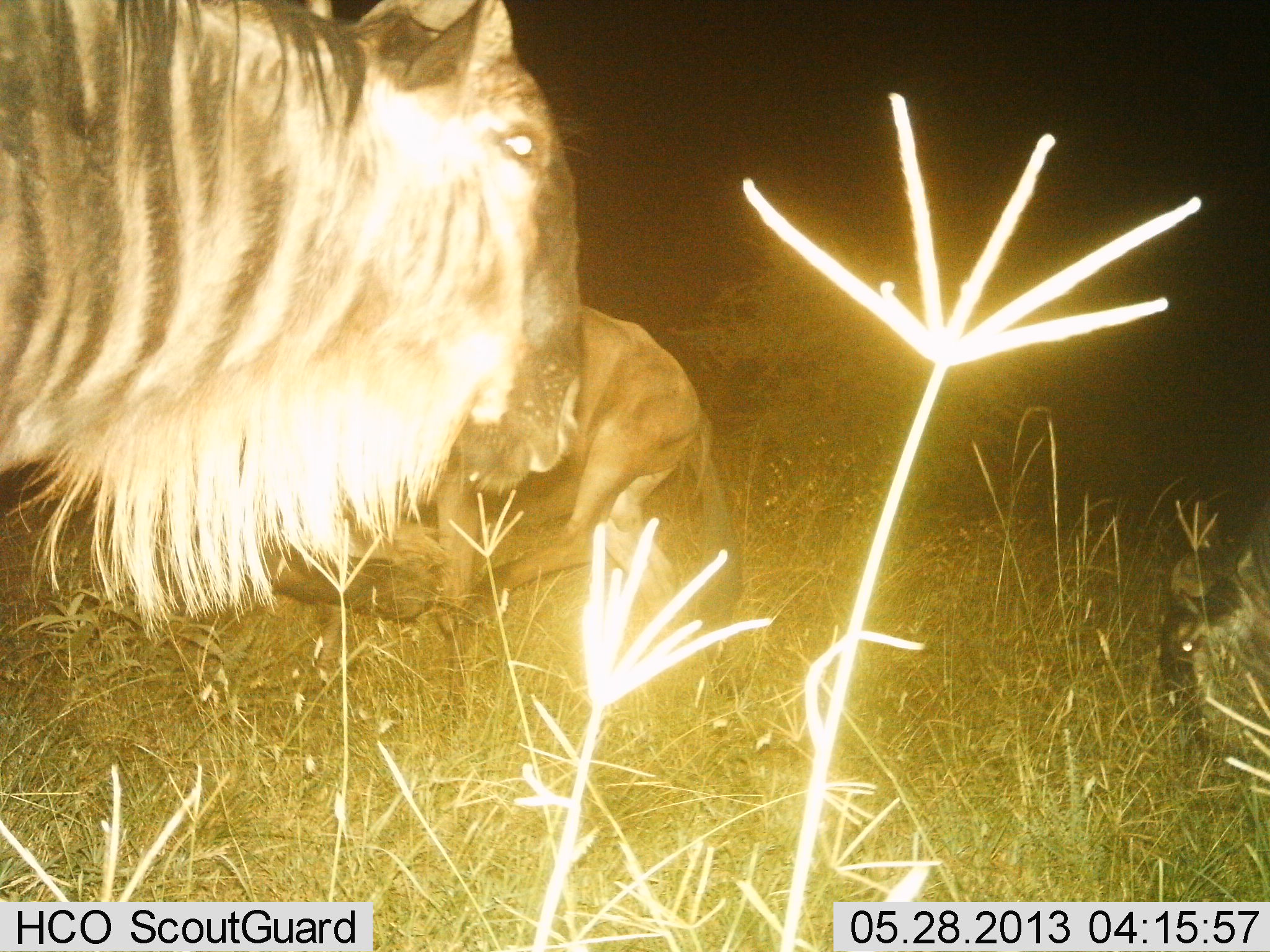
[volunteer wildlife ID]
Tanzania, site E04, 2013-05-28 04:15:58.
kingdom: Animalia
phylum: Chordata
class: Mammalia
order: Artiodactyla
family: Bovidae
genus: Connochaetes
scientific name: Connochaetes taurinus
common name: blue wildebeest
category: wildebeest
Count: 3.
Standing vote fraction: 81%.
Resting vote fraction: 11%.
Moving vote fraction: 19%.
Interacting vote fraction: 4%.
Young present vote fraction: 19%.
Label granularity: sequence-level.